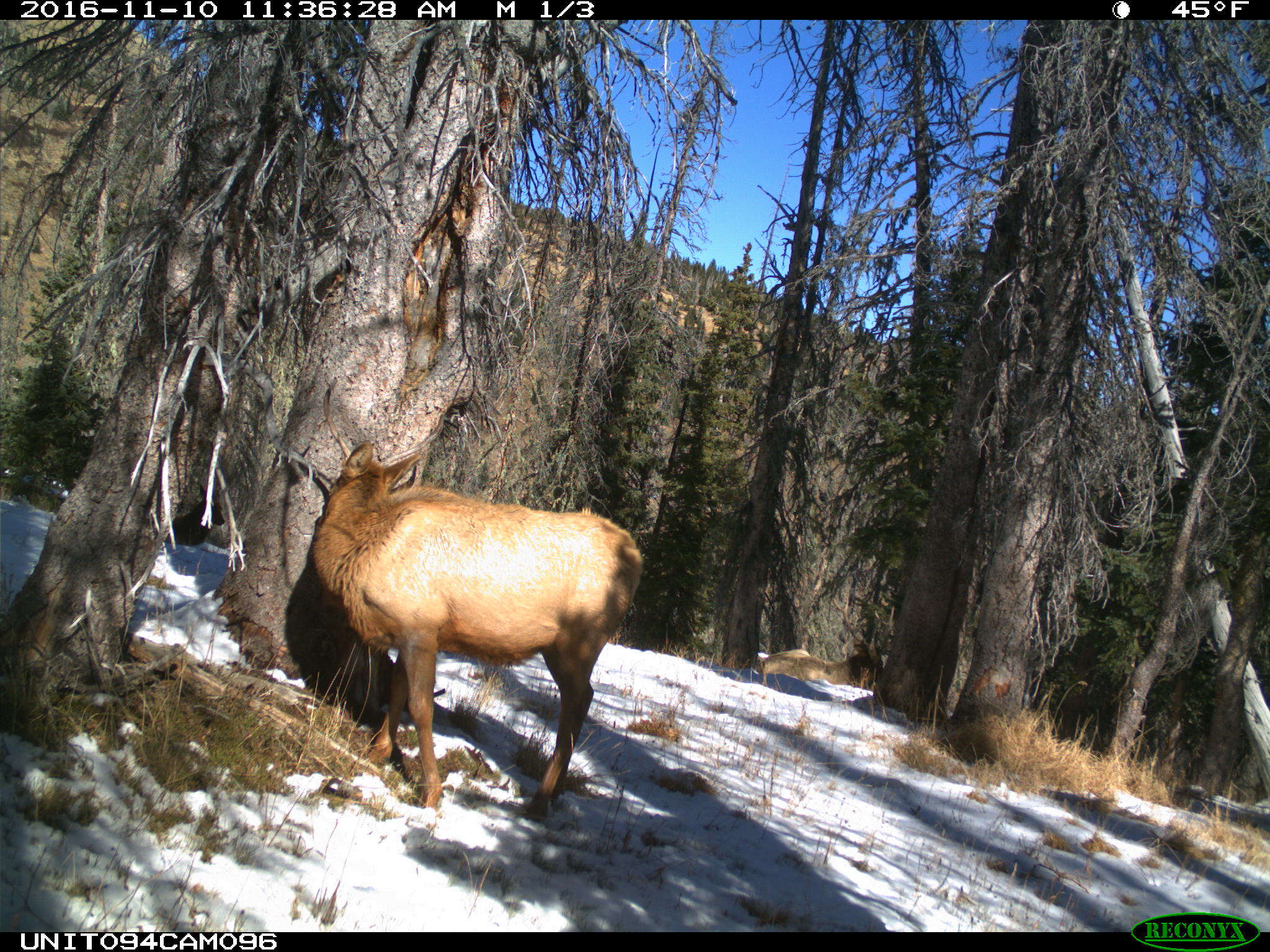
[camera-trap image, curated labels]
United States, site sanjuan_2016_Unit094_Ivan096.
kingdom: Animalia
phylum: Chordata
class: Mammalia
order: Artiodactyla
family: Cervidae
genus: Cervus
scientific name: Cervus elaphus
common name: red deer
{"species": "Cervus elaphus (red deer)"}